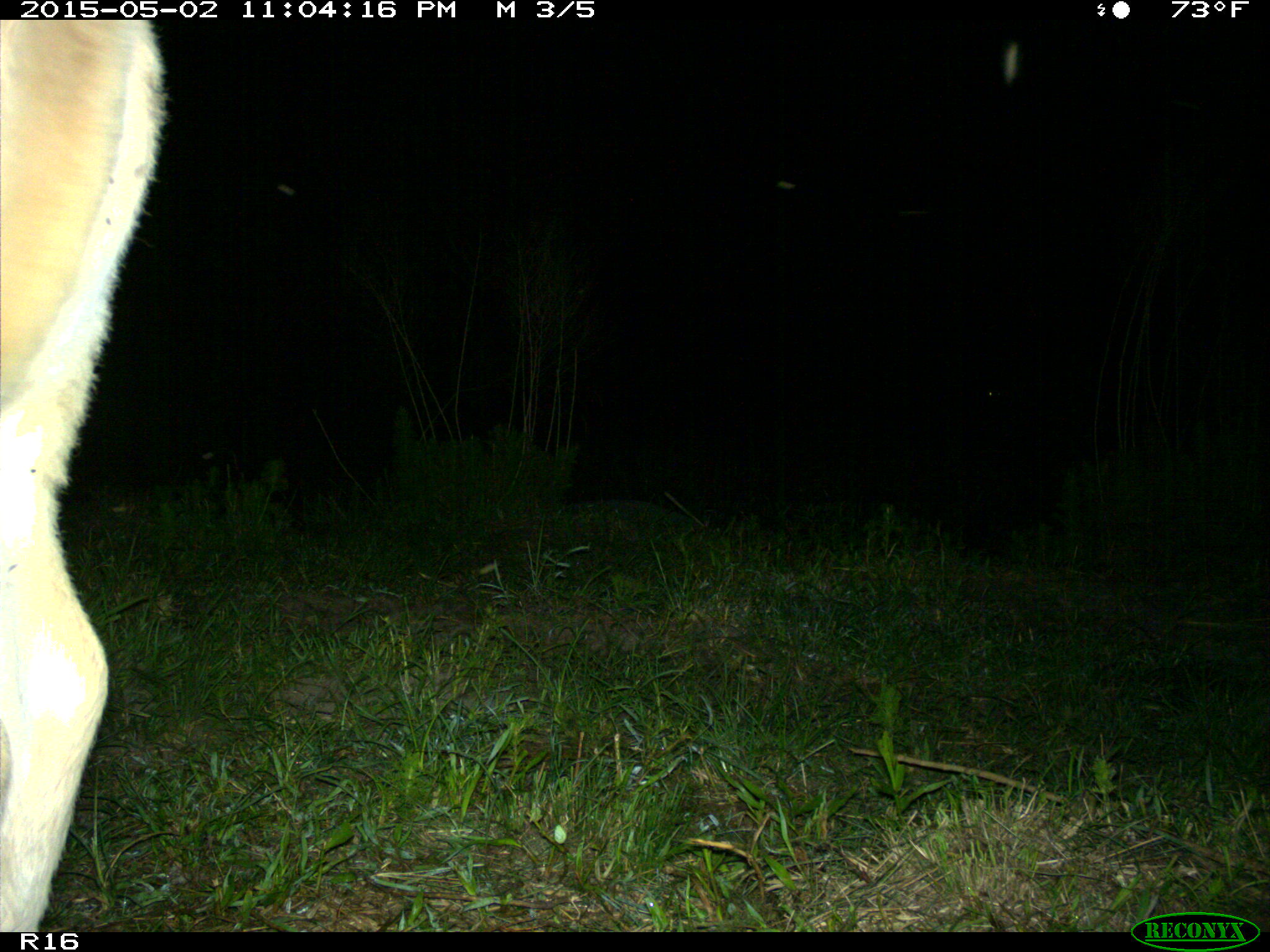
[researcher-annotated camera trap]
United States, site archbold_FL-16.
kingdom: Animalia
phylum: Chordata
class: Mammalia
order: Artiodactyla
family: Bovidae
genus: Bos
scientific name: Bos taurus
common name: domestic cow